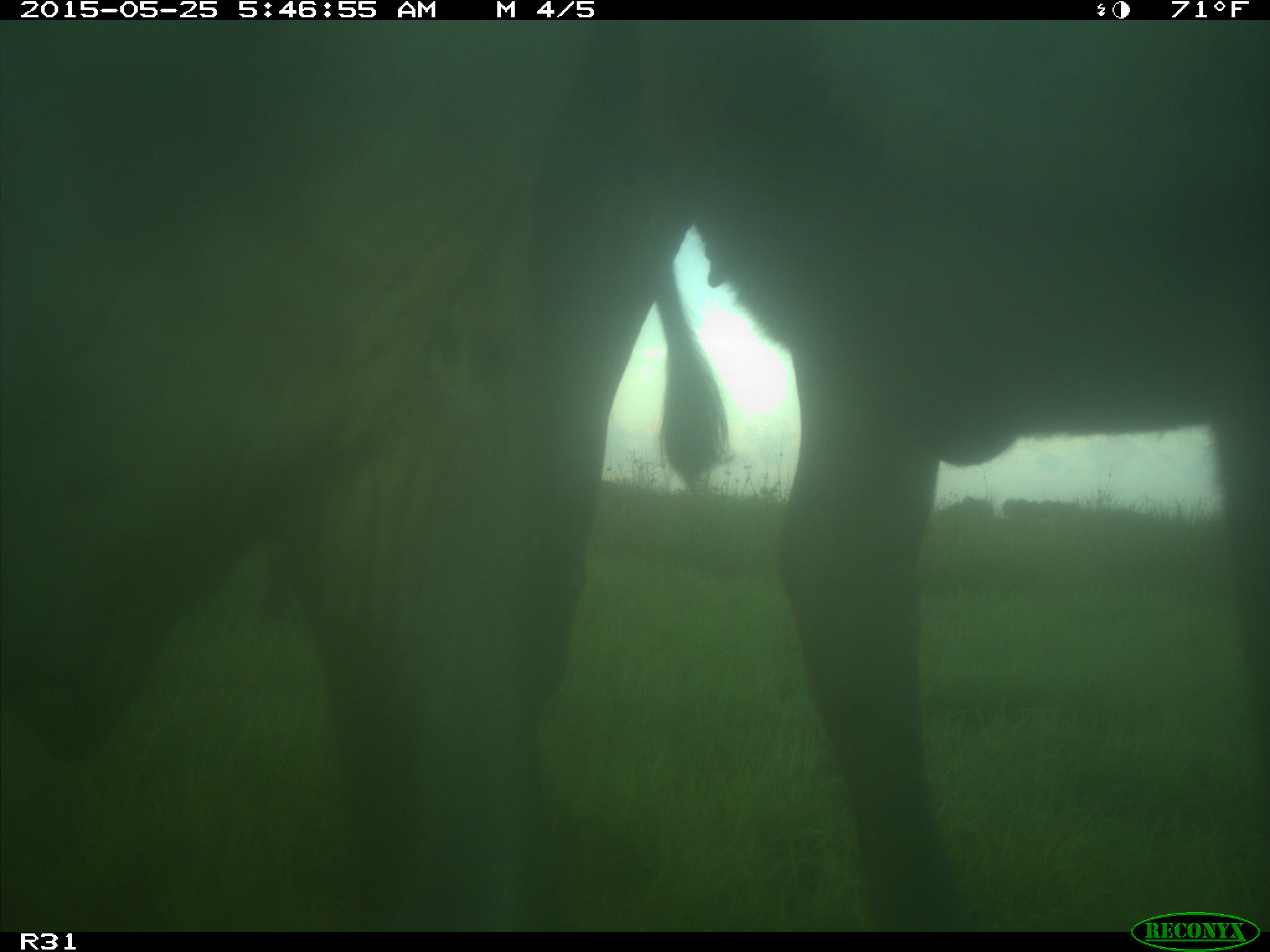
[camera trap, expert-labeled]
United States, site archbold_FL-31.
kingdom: Animalia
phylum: Chordata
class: Mammalia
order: Artiodactyla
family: Bovidae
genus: Bos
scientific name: Bos taurus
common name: domestic cow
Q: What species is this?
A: Bos taurus (domestic cow).